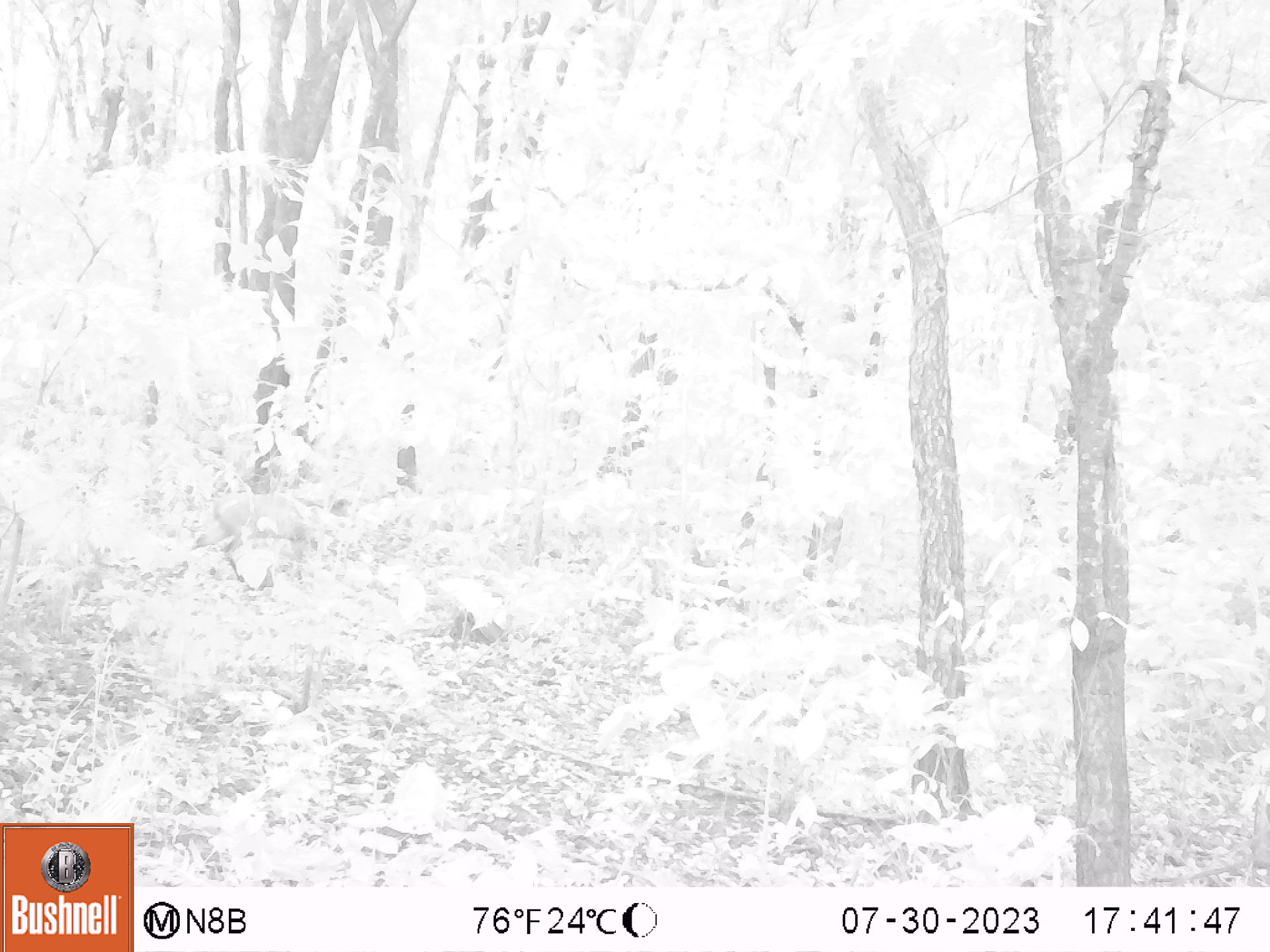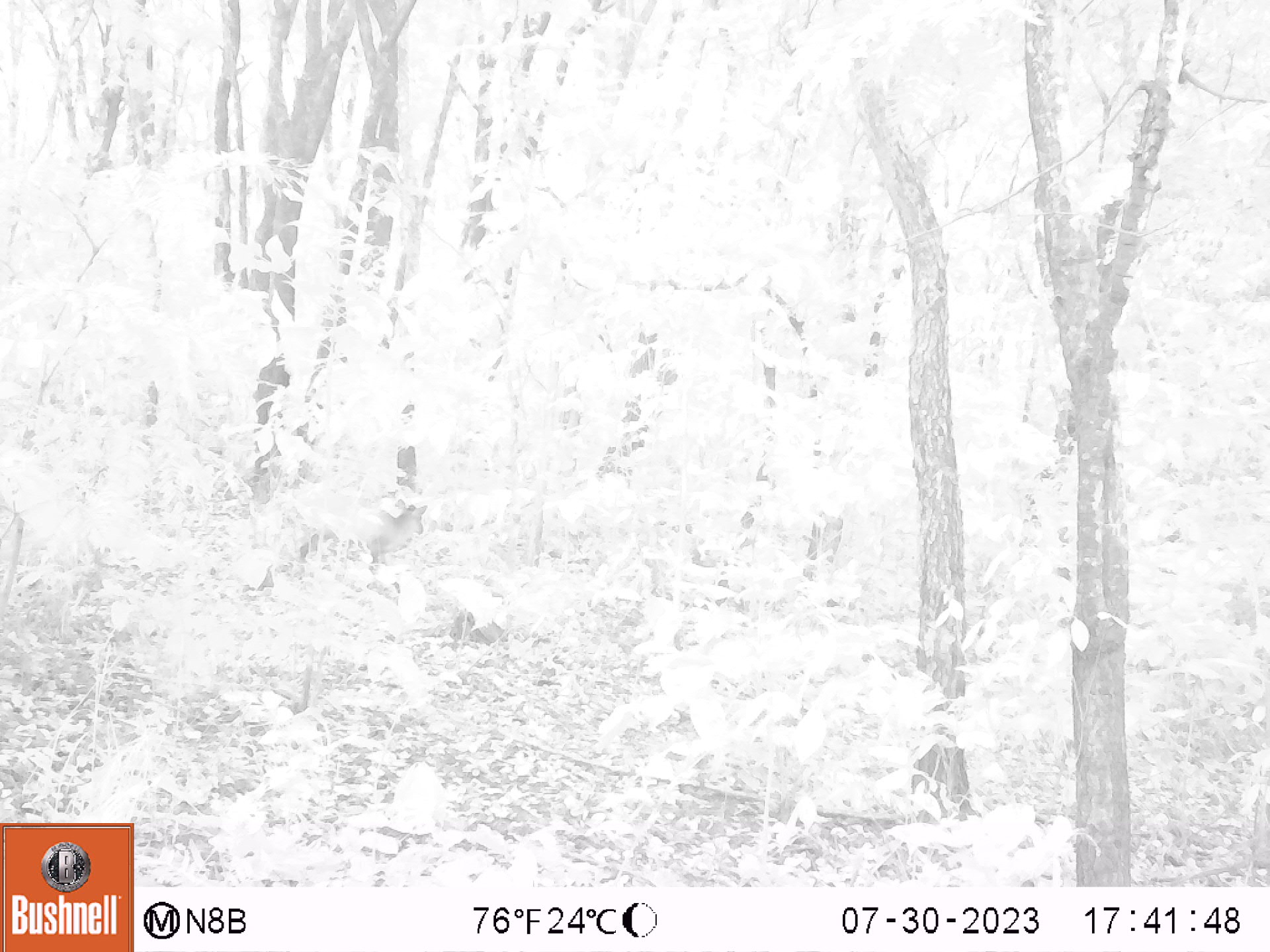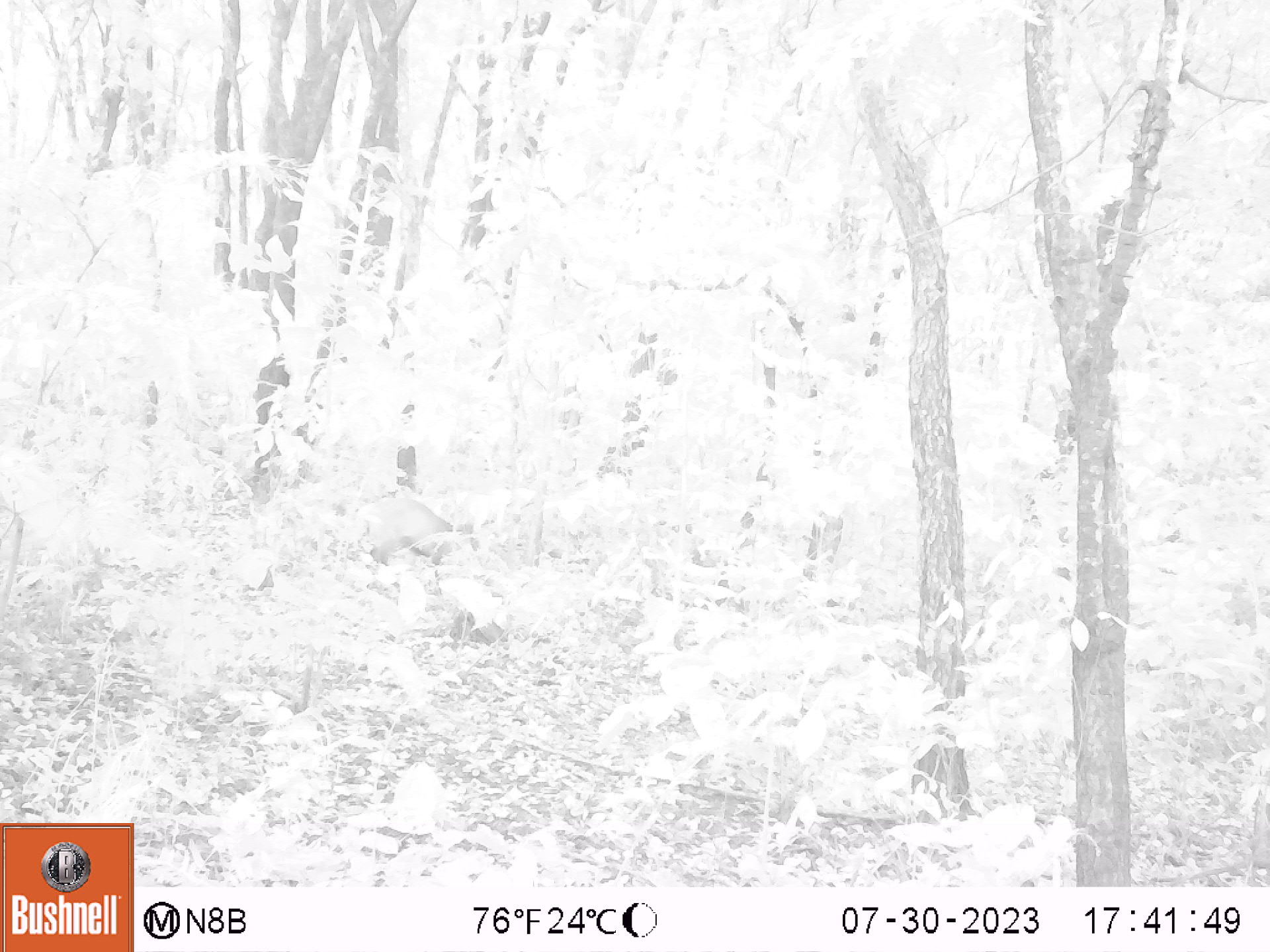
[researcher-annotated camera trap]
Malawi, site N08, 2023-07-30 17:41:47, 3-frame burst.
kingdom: Animalia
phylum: Chordata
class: Mammalia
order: Artiodactyla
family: Bovidae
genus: Cephalophorus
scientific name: Cephalophorus natalensis natalensis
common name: red duiker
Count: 1.